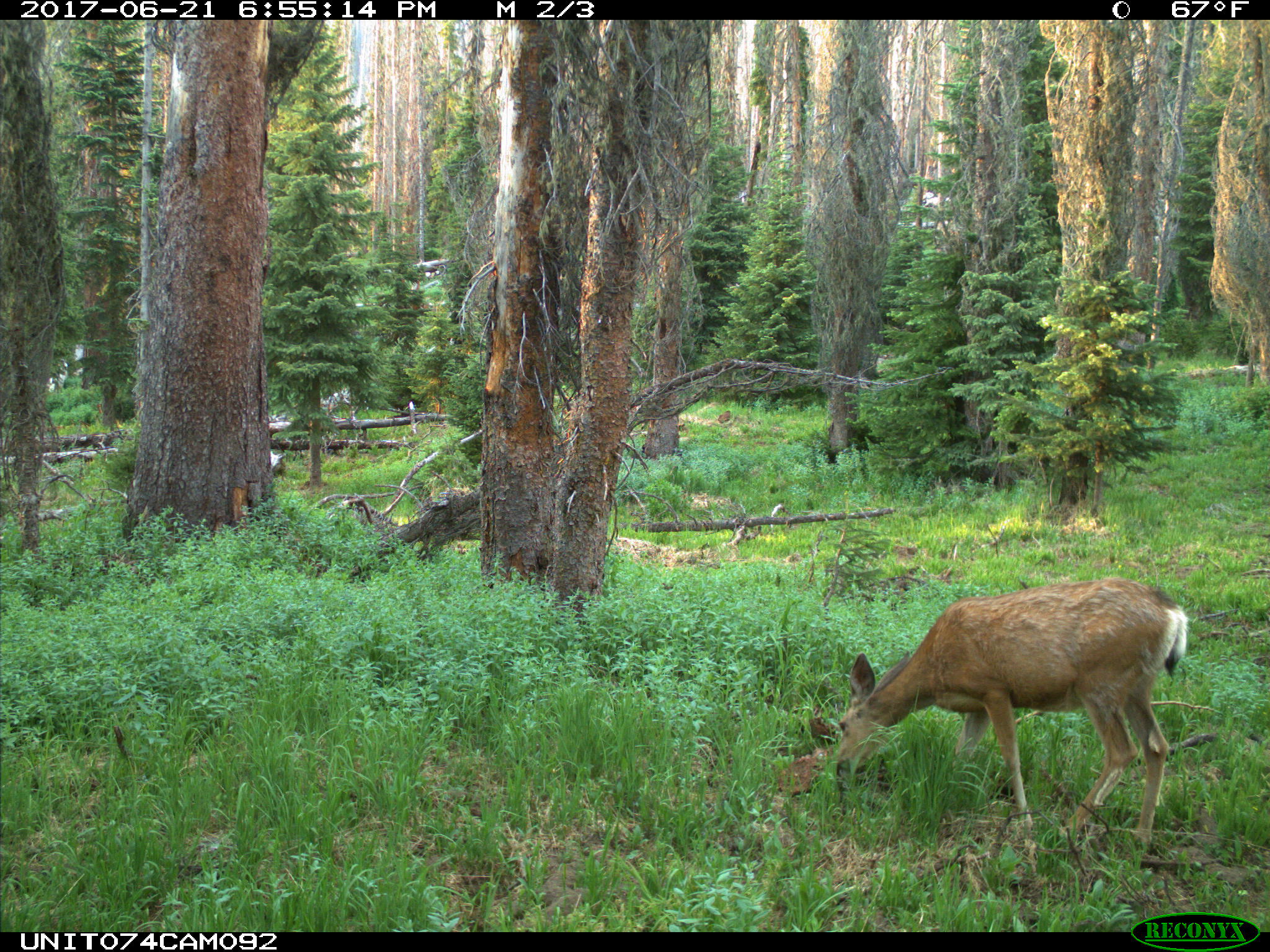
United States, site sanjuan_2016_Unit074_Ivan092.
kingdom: Animalia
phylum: Chordata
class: Mammalia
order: Artiodactyla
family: Cervidae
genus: Odocoileus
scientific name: Odocoileus hemionus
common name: mule deer